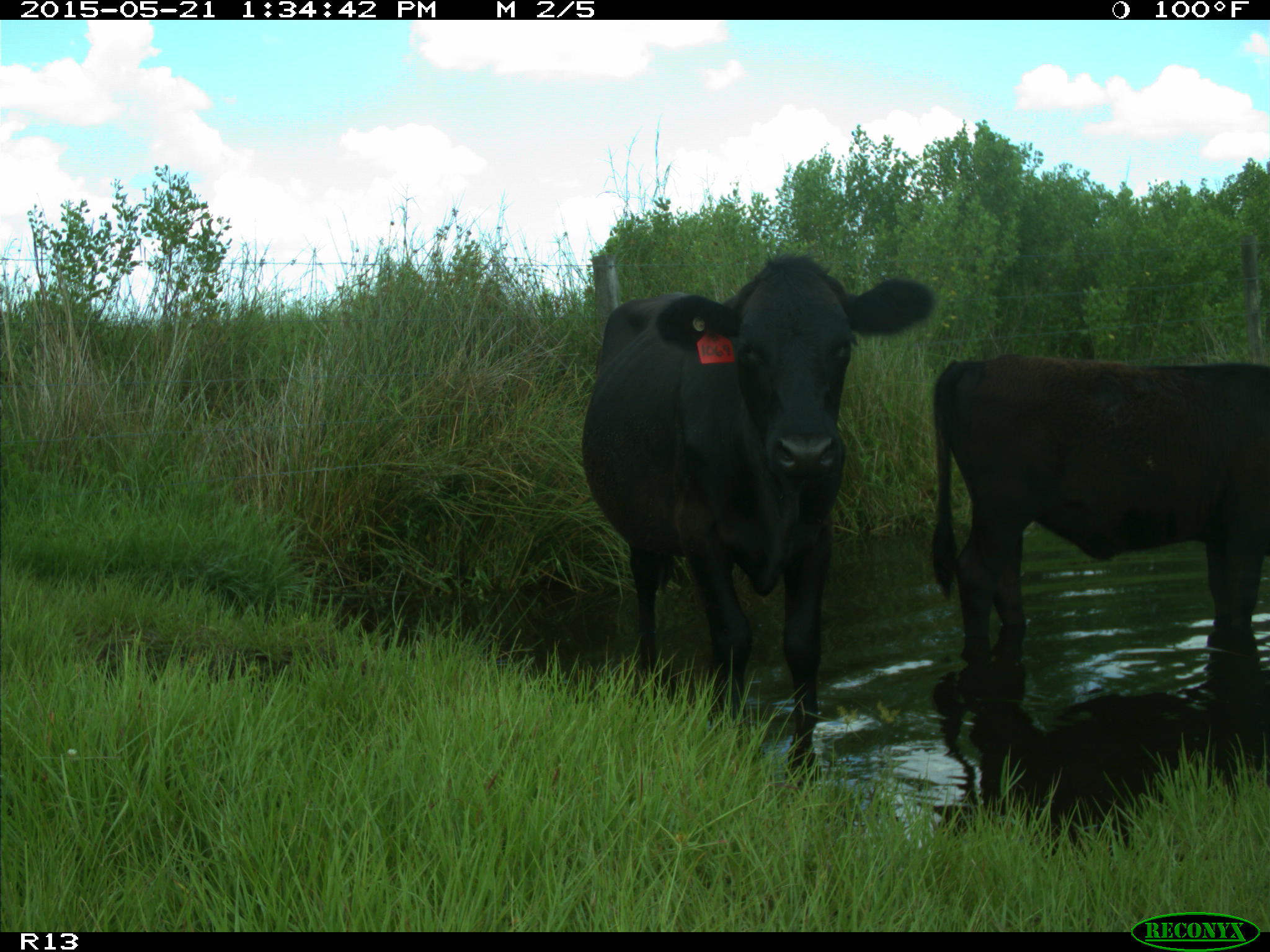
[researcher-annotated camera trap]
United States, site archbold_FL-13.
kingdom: Animalia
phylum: Chordata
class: Mammalia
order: Artiodactyla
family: Bovidae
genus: Bos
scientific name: Bos taurus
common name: domestic cow